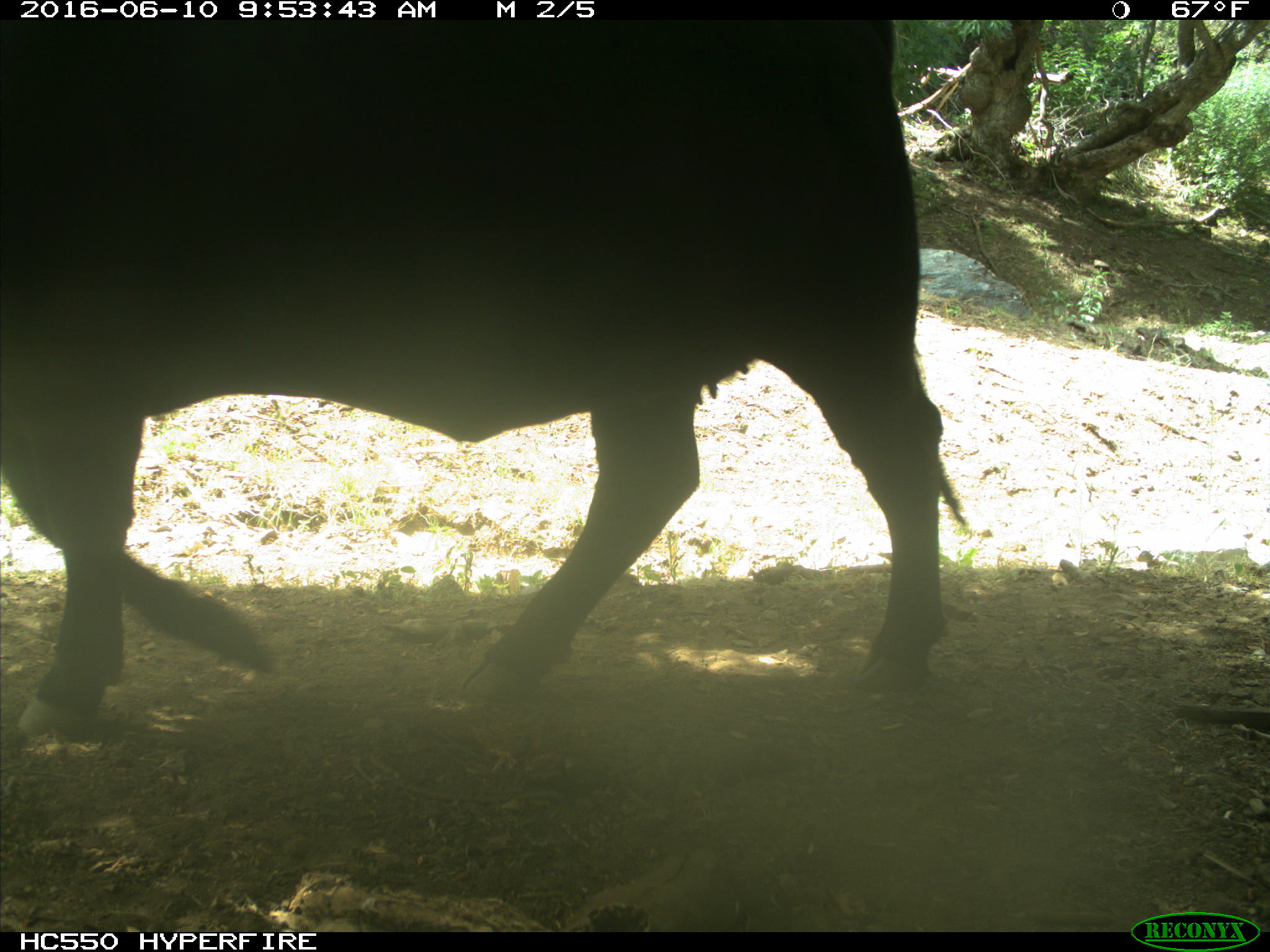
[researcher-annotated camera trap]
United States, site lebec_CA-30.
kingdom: Animalia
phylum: Chordata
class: Mammalia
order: Artiodactyla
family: Bovidae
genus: Bos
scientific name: Bos taurus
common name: domestic cow